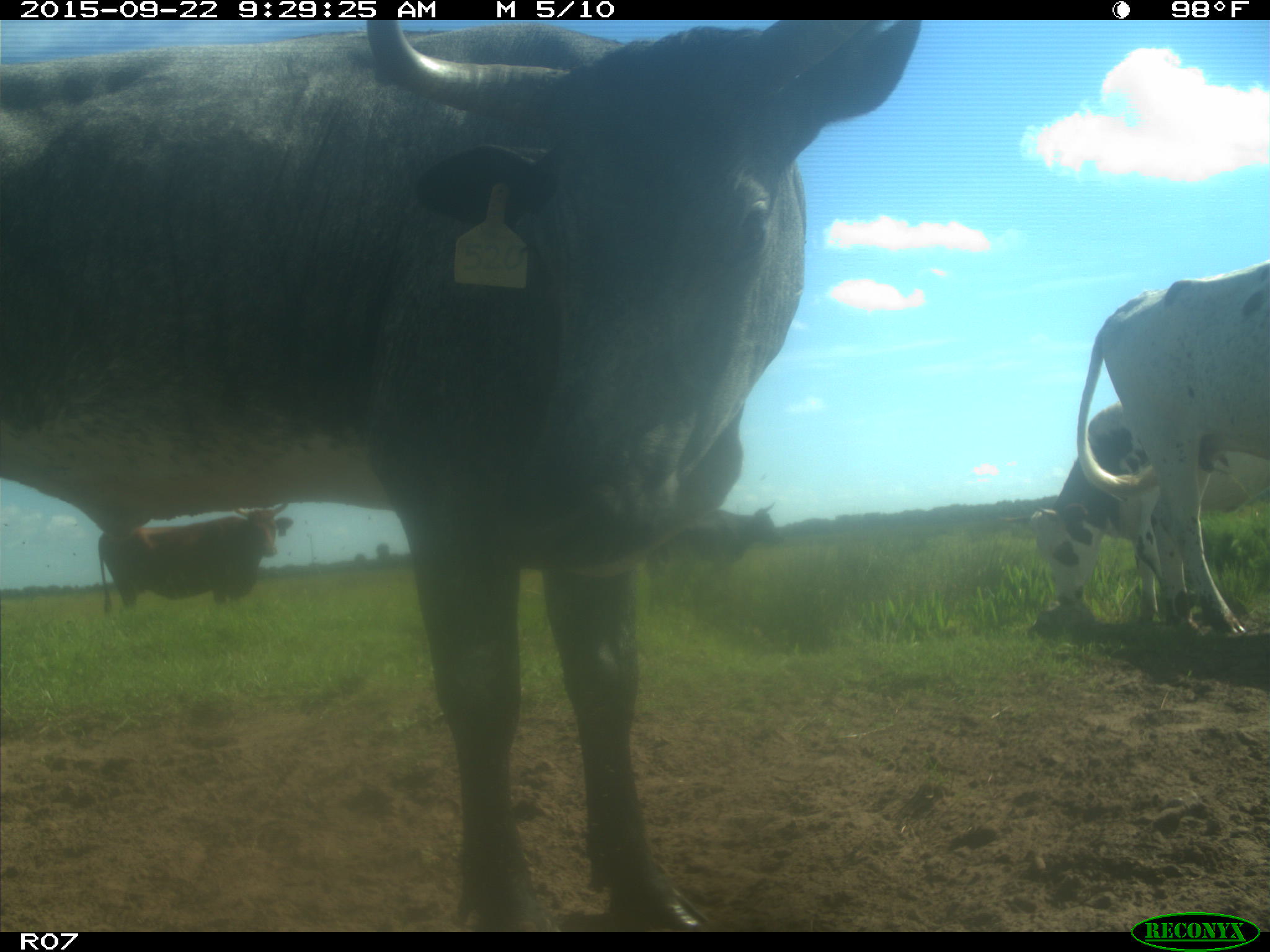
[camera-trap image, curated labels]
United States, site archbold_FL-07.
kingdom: Animalia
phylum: Chordata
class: Mammalia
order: Artiodactyla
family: Bovidae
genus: Bos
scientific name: Bos taurus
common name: domestic cow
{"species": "Bos taurus (domestic cow)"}